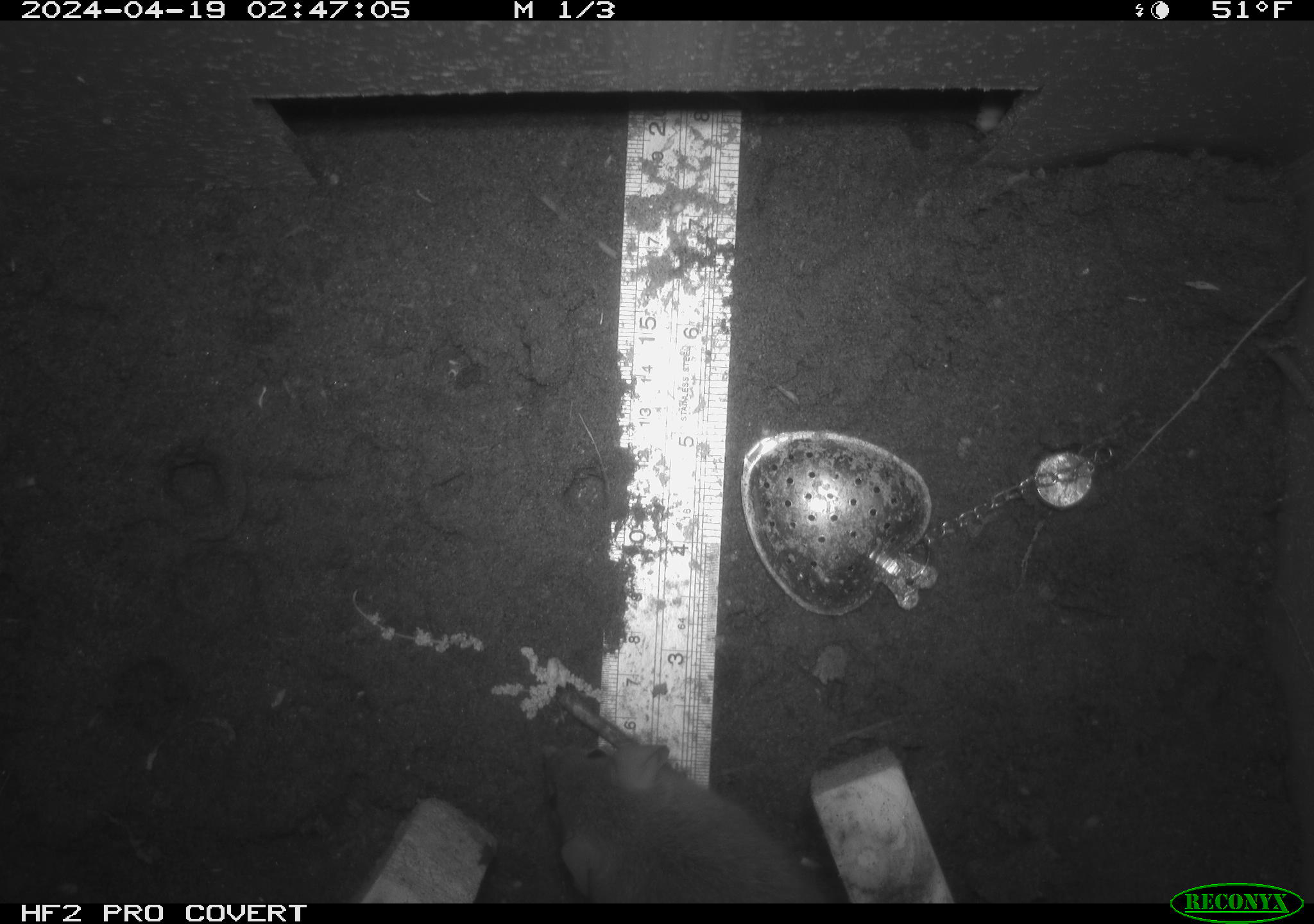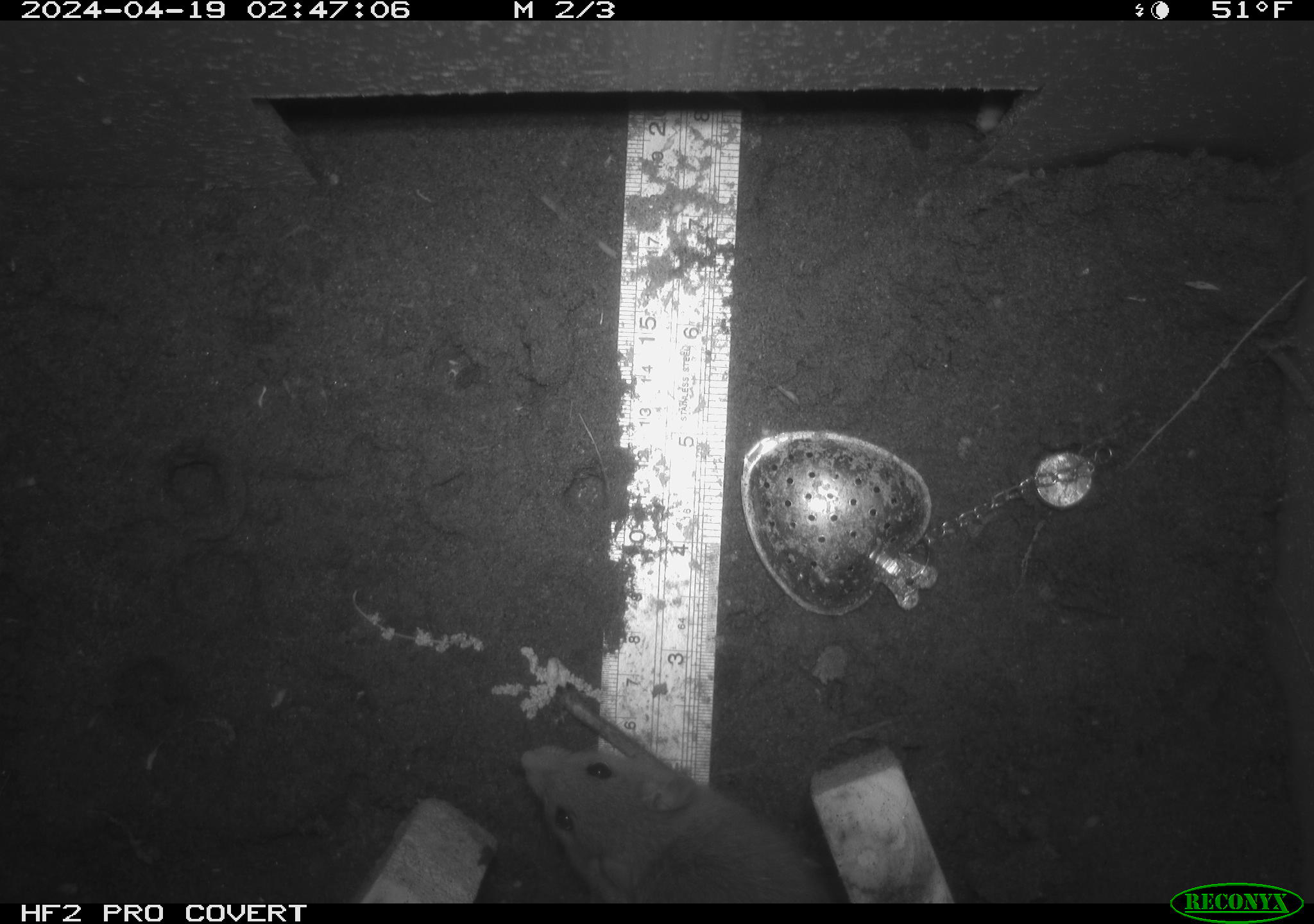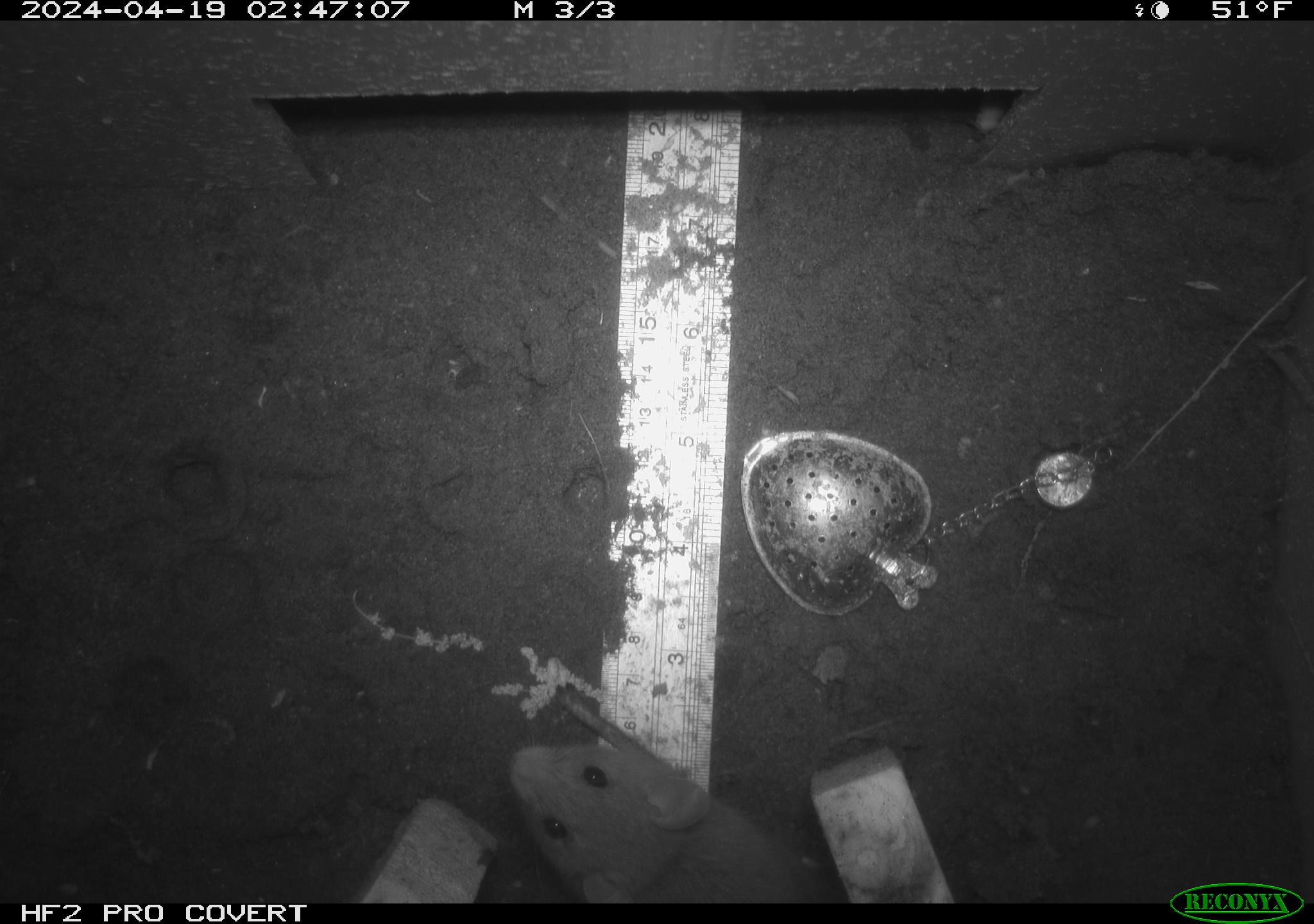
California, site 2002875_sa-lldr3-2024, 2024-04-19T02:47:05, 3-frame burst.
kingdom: Animalia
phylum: Chordata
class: Mammalia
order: Rodentia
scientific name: Rodentia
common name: rodent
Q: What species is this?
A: Rodent (Rodentia).